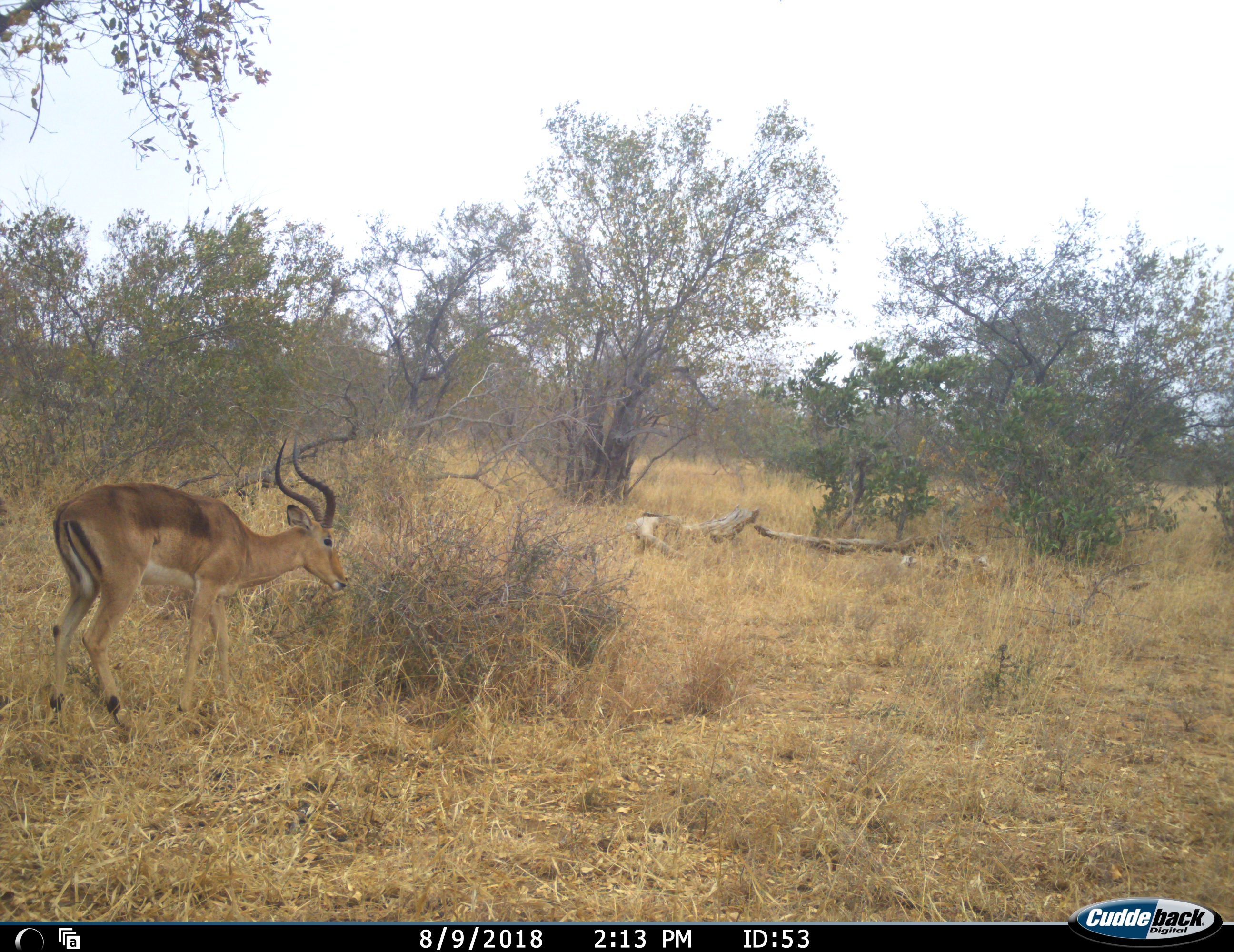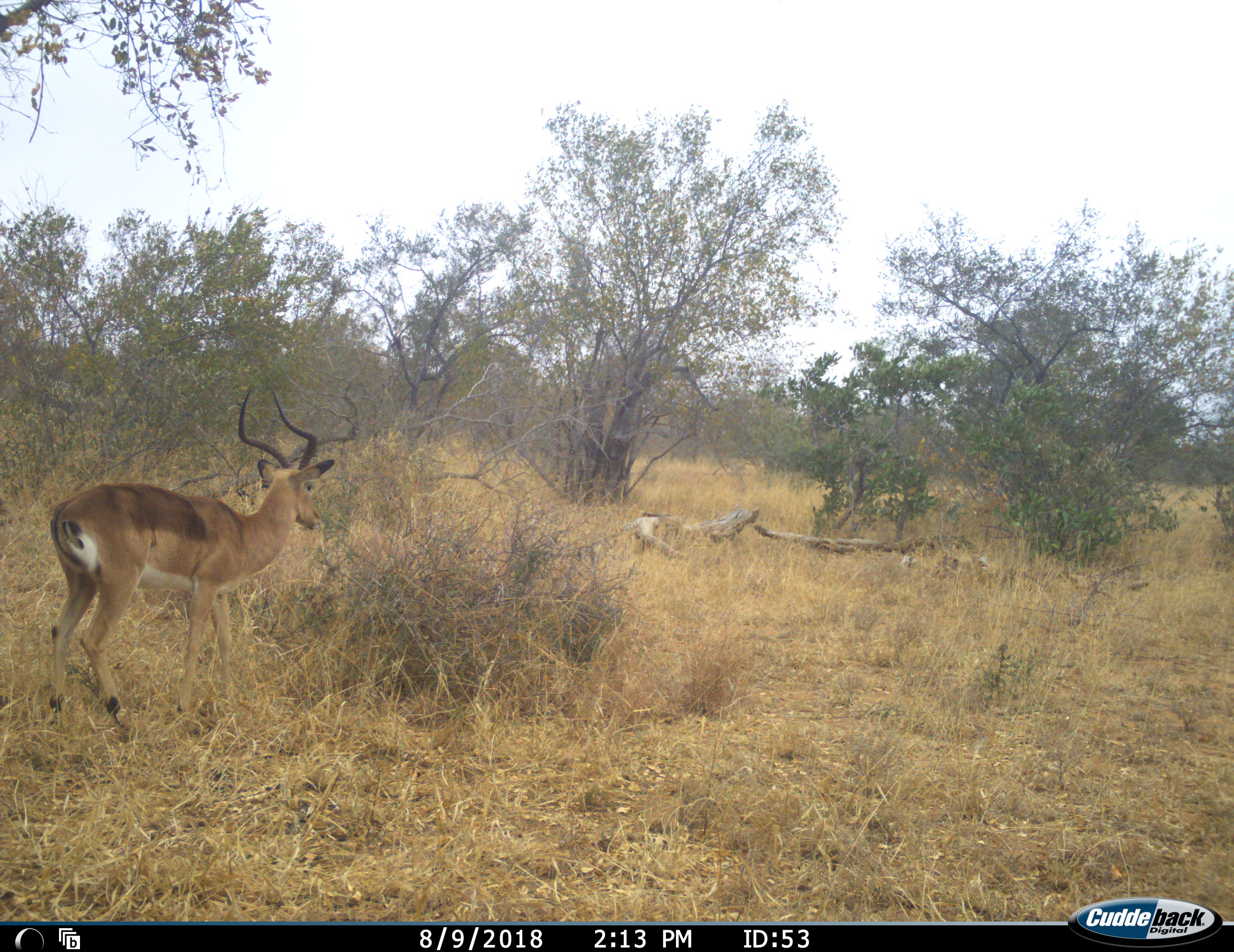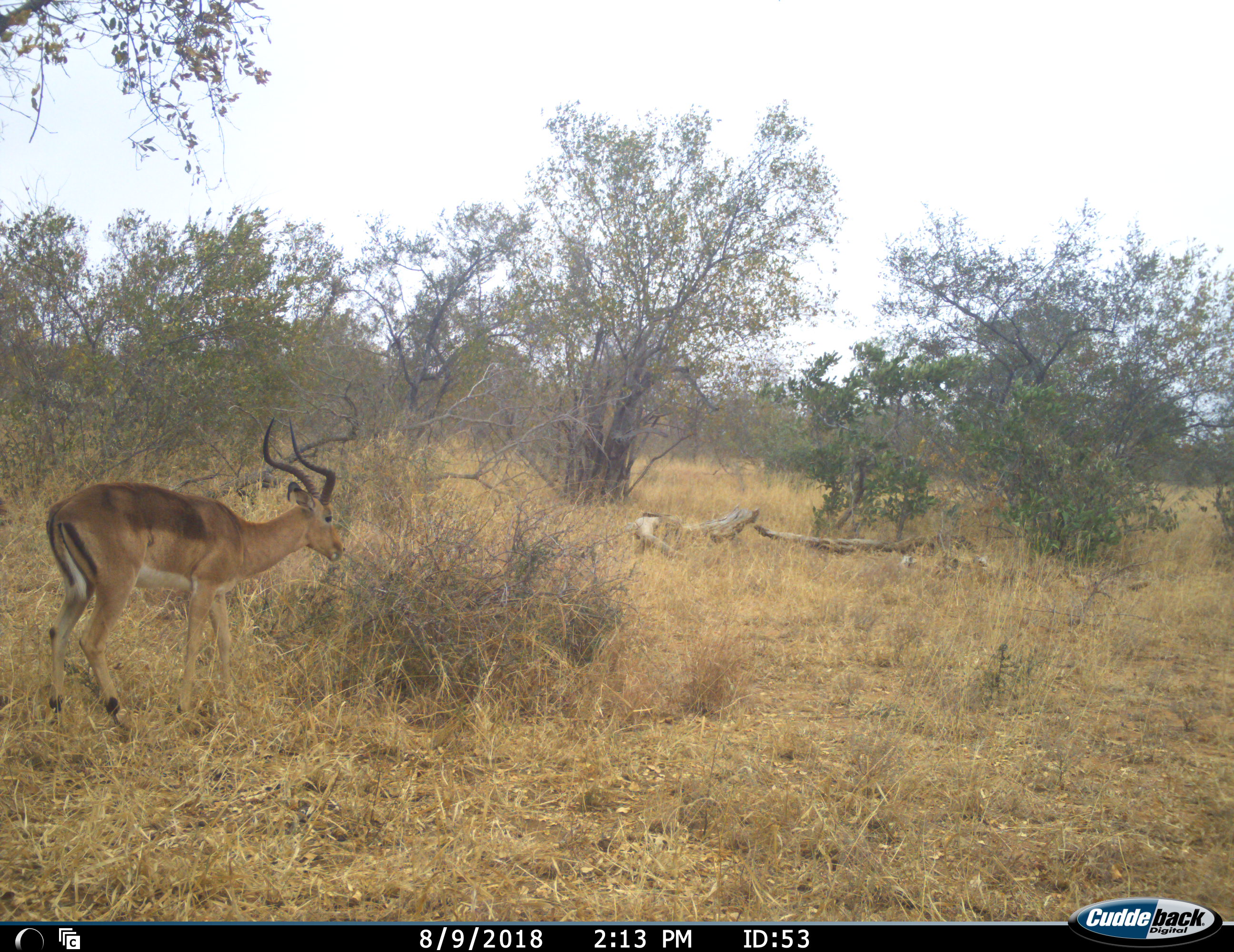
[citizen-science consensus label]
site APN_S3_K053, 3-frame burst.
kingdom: Animalia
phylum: Chordata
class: Mammalia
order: Artiodactyla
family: Bovidae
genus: Aepyceros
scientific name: Aepyceros melampus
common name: impala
Impala (Aepyceros melampus), count 1. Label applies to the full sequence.